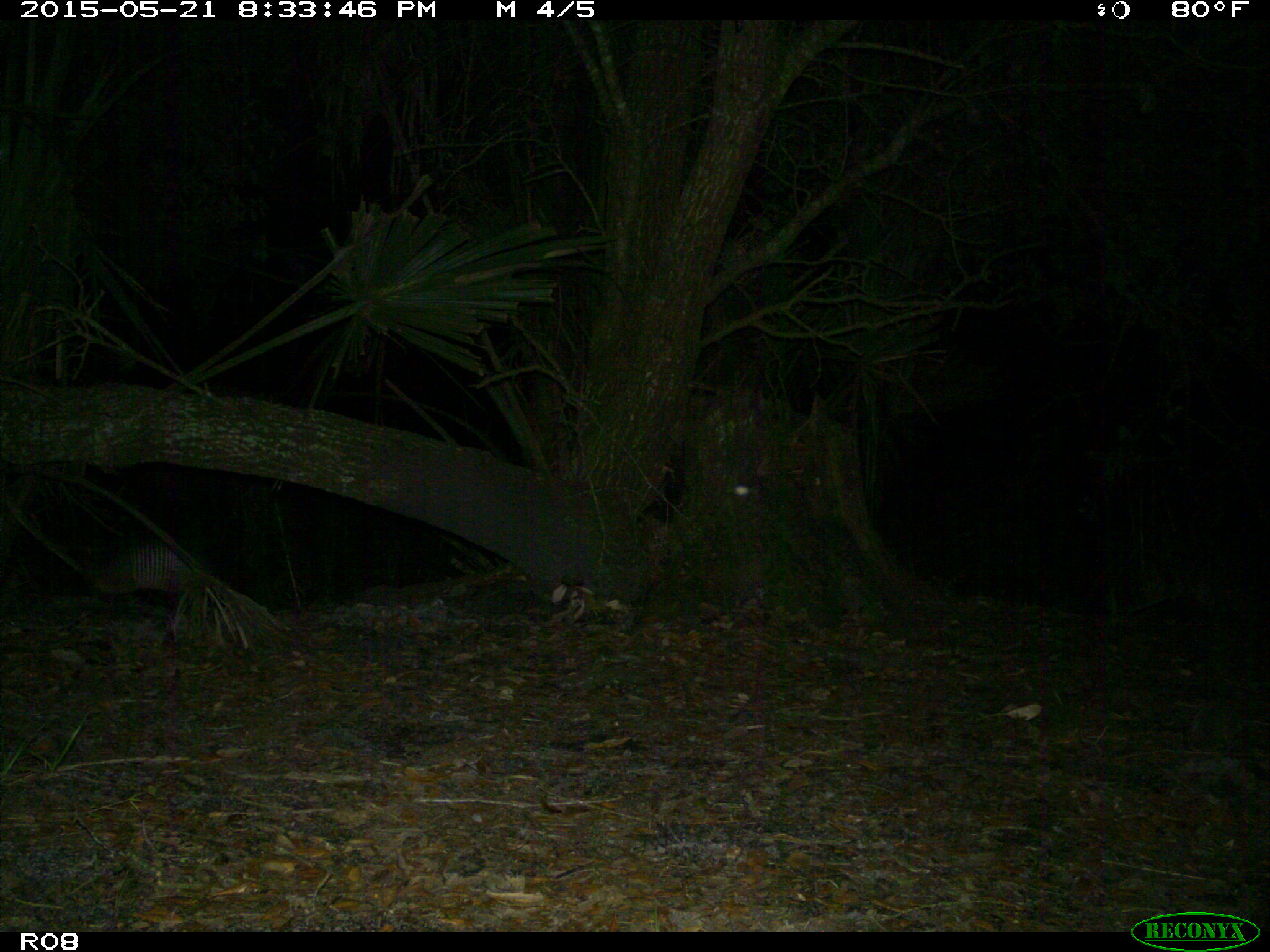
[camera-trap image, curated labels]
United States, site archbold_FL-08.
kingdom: Animalia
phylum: Chordata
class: Mammalia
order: Cingulata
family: Dasypodidae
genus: Dasypus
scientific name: Dasypus novemcinctus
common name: nine-banded armadillo